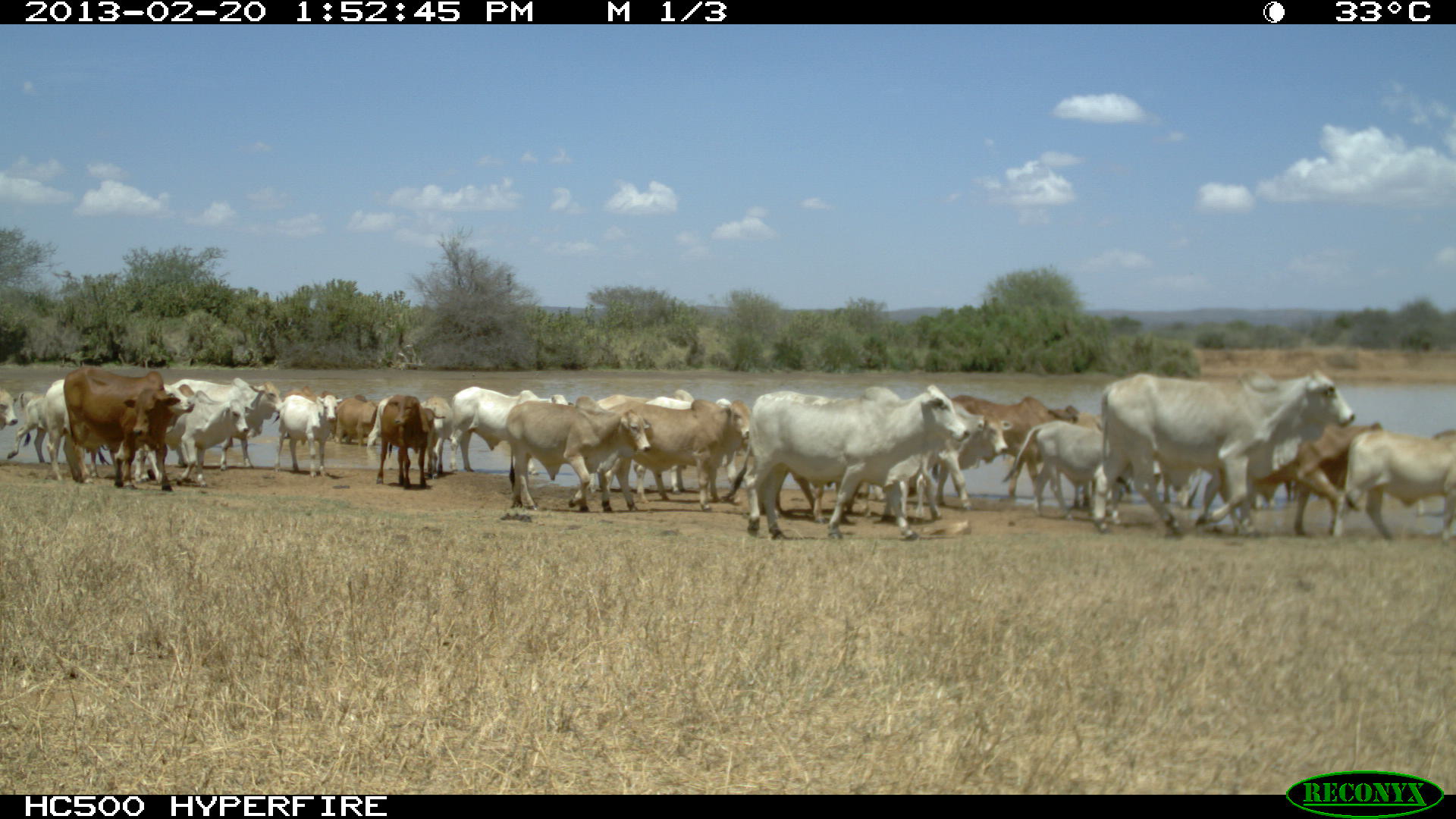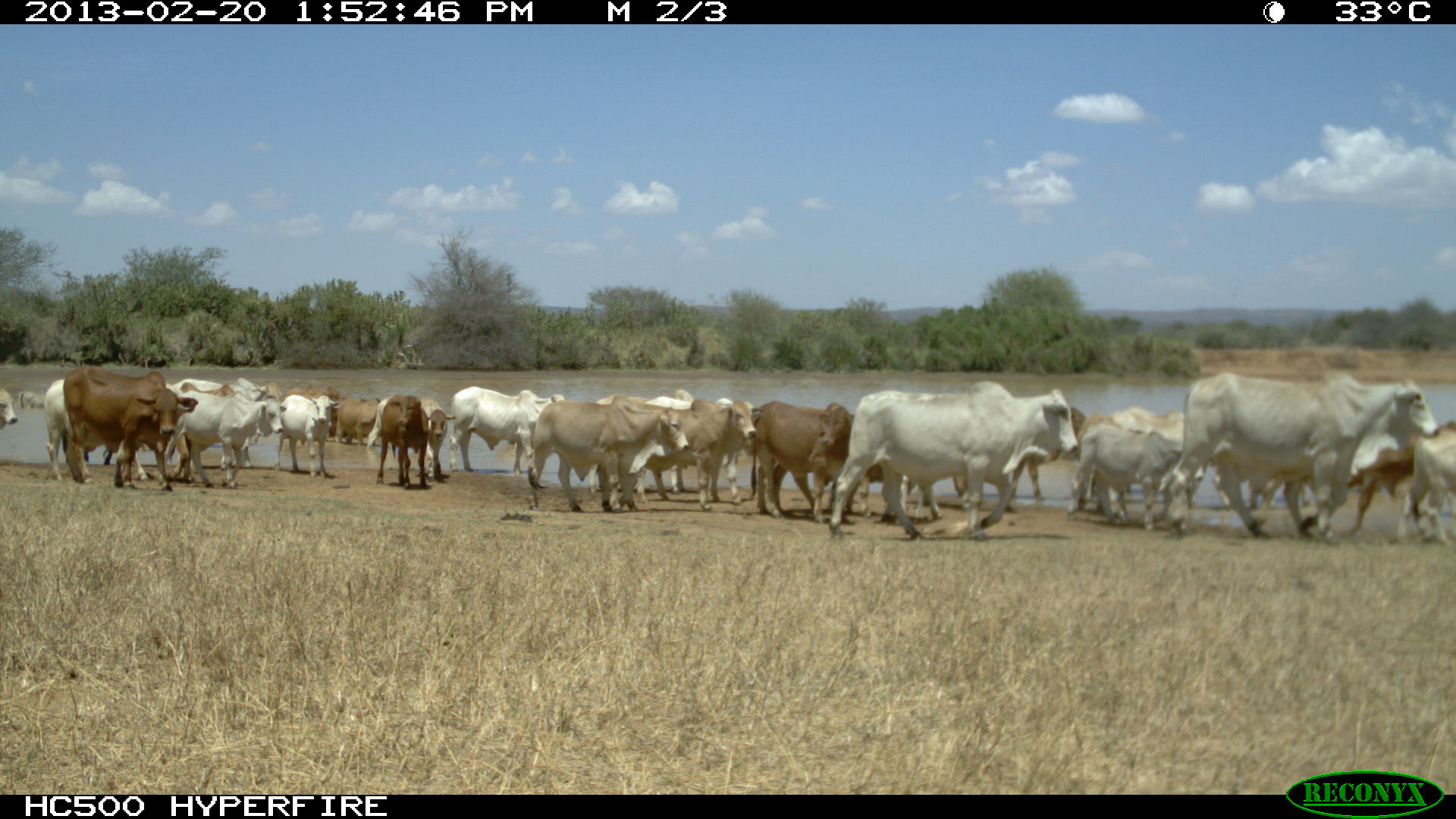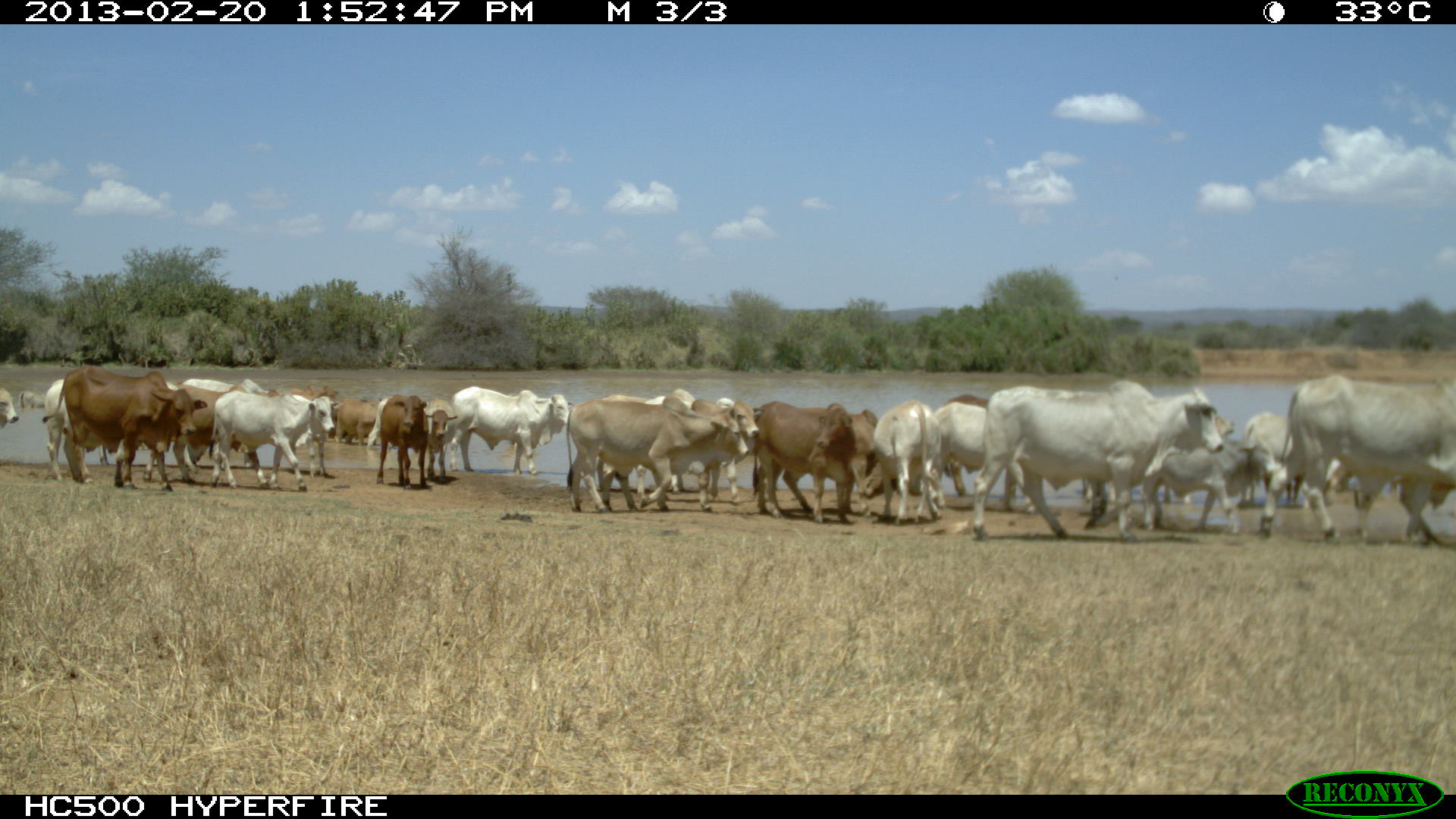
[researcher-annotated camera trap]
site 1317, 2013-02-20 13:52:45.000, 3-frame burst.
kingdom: Animalia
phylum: Chordata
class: Mammalia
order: Artiodactyla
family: Bovidae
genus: Bos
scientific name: Bos taurus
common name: domestic cattle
Bos taurus (domestic cattle), count 32.